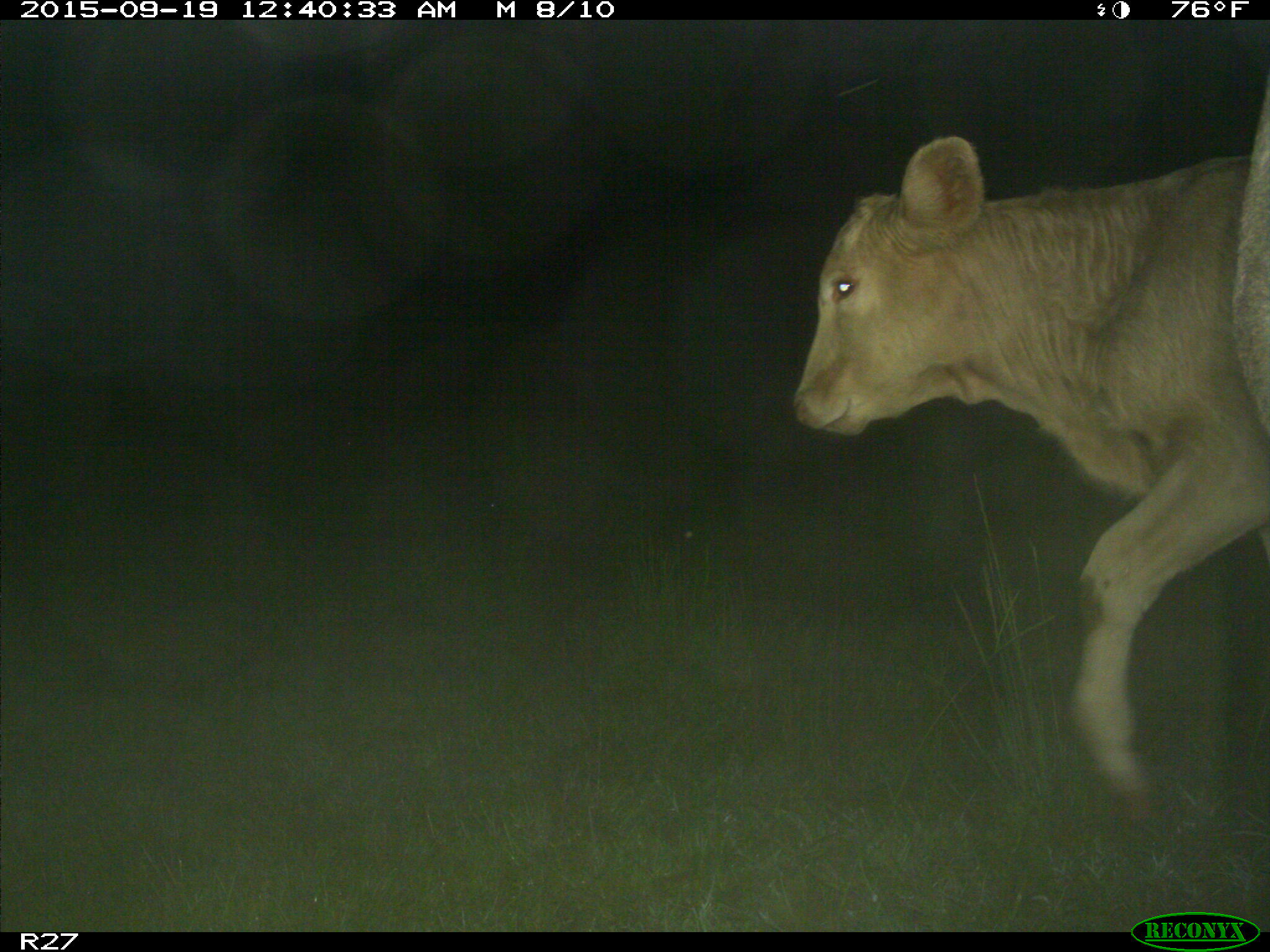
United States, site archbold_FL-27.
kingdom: Animalia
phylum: Chordata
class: Mammalia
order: Artiodactyla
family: Bovidae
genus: Bos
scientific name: Bos taurus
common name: domestic cow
Bos taurus (domestic cow).